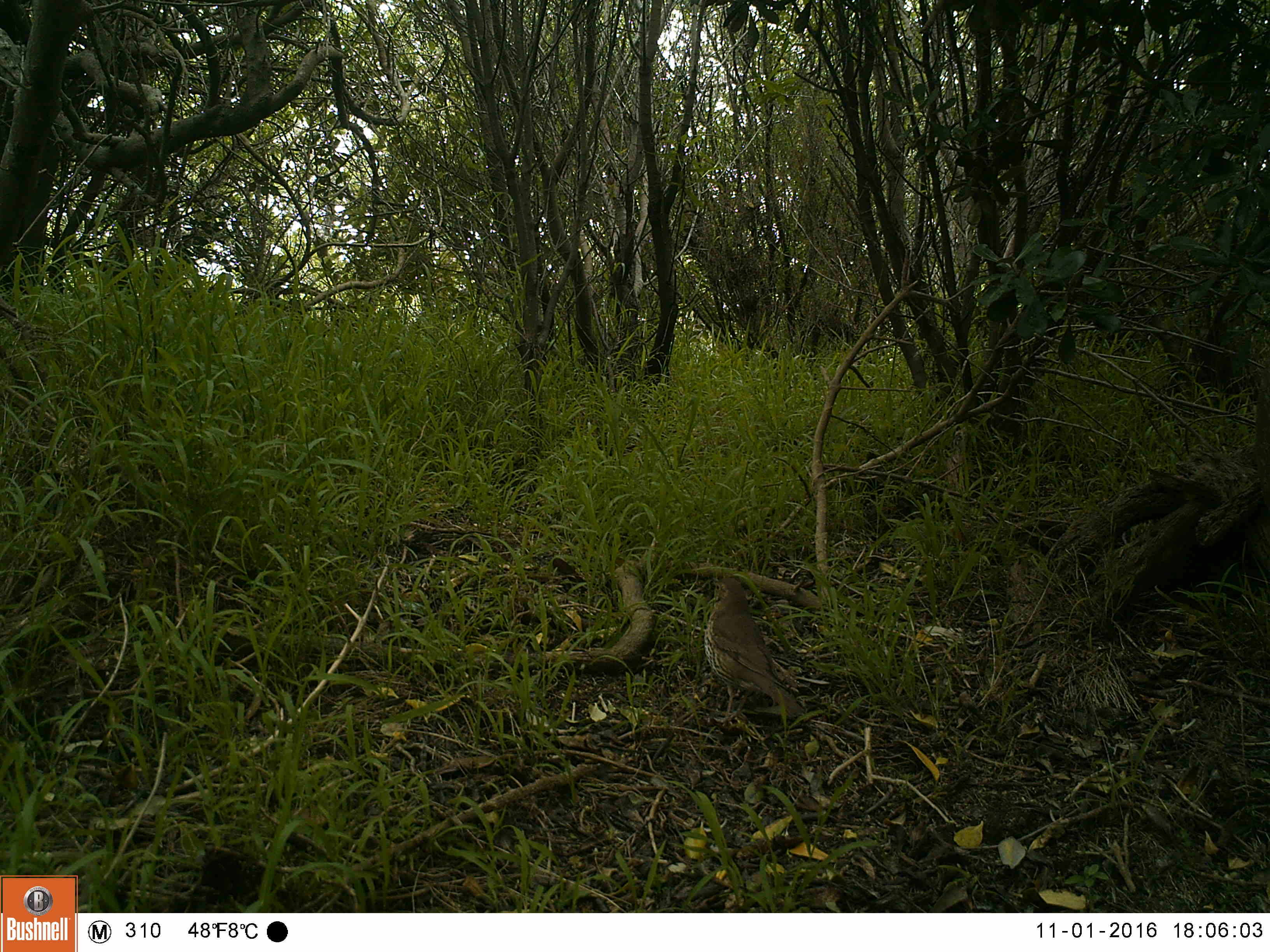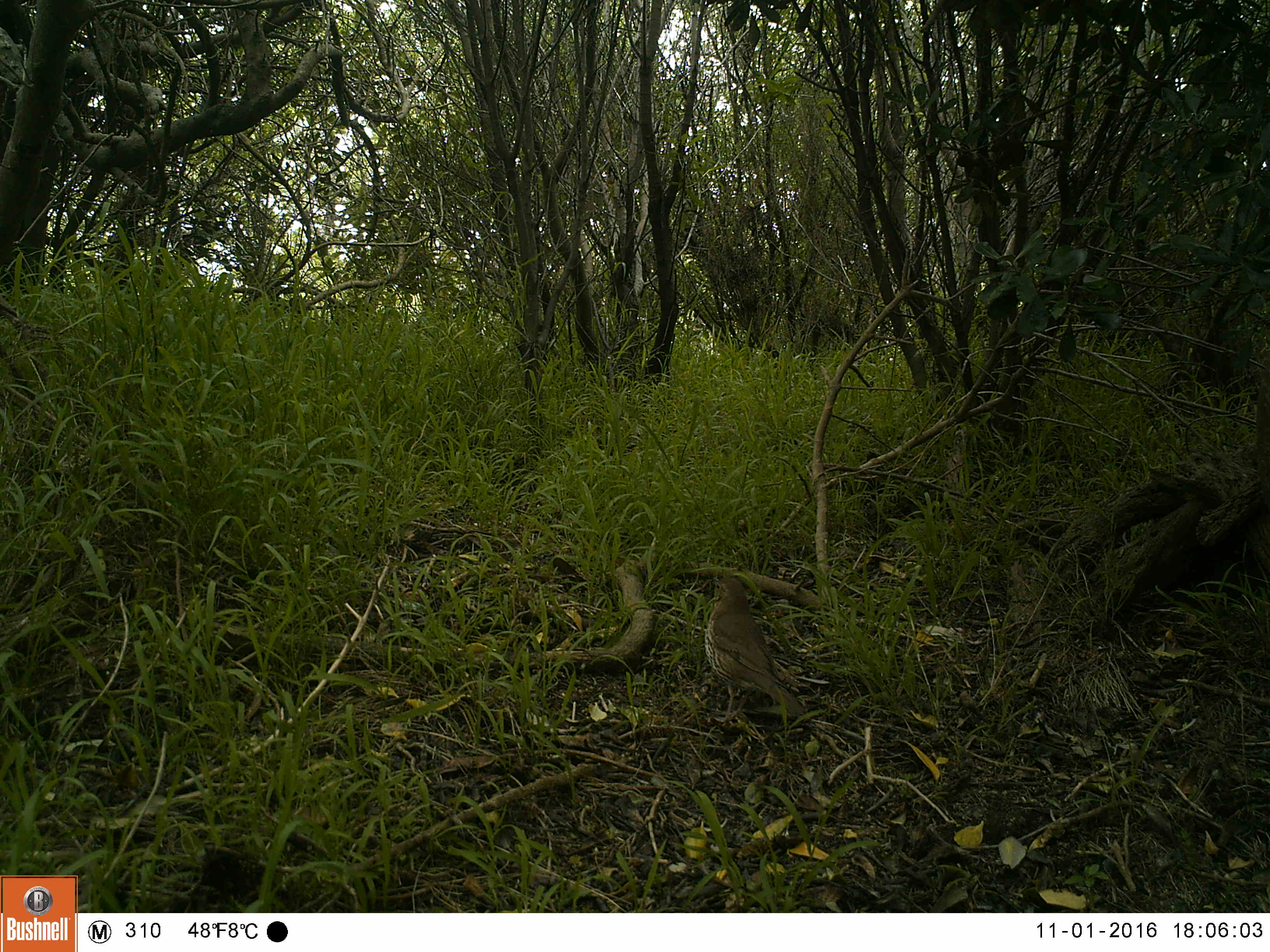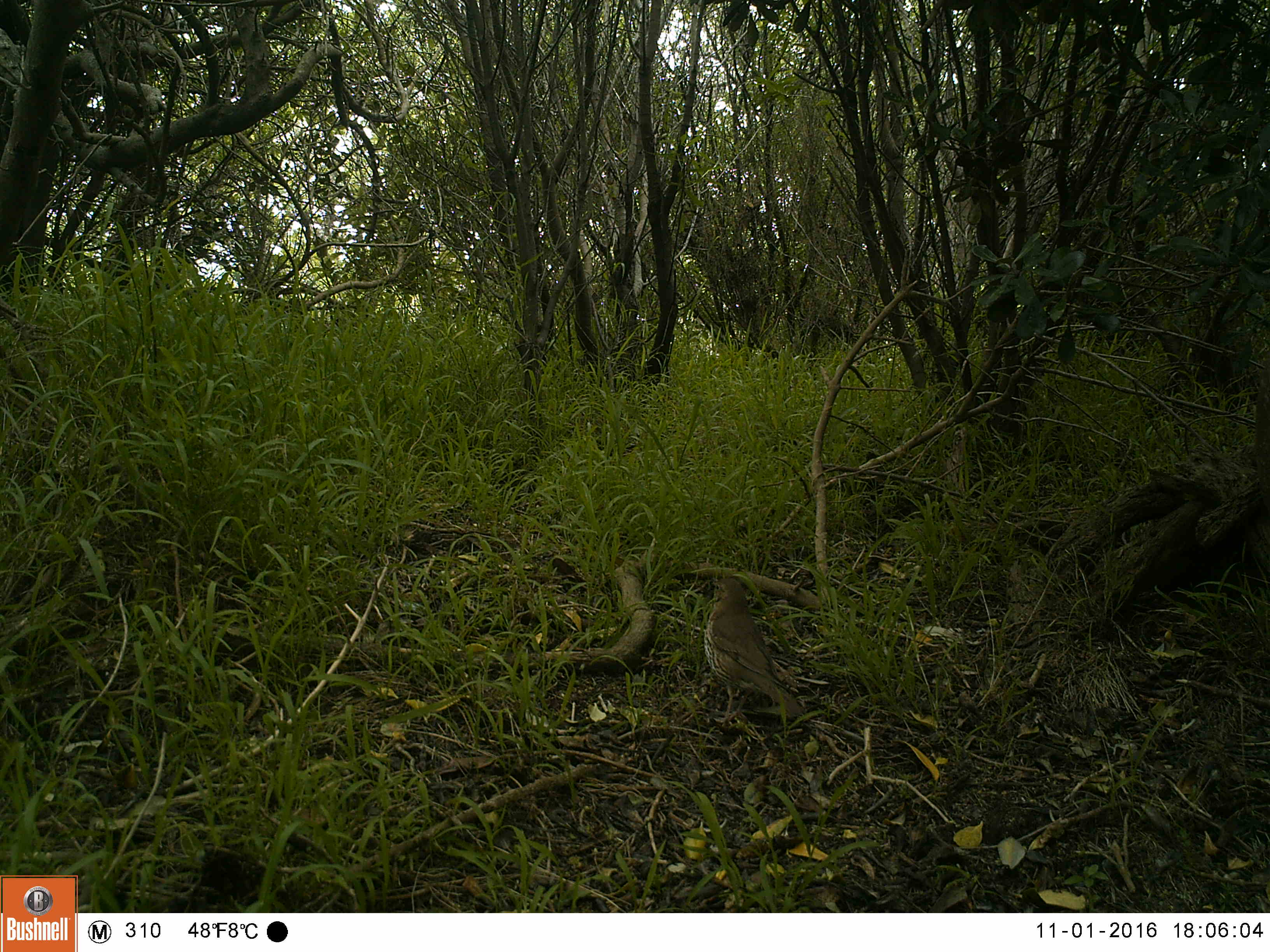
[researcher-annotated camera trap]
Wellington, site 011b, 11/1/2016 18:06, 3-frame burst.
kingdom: Animalia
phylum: Chordata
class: Aves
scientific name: Aves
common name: bird